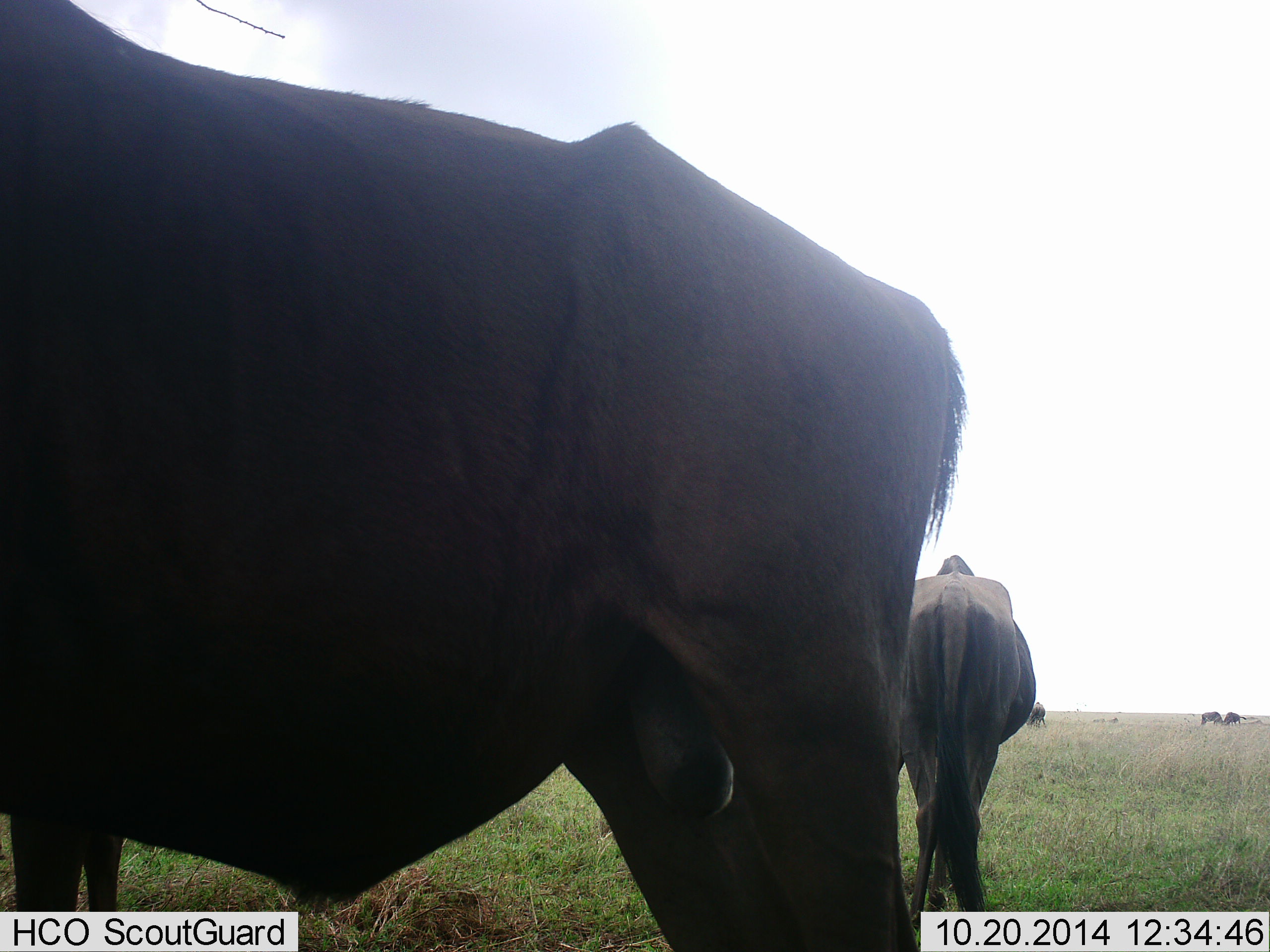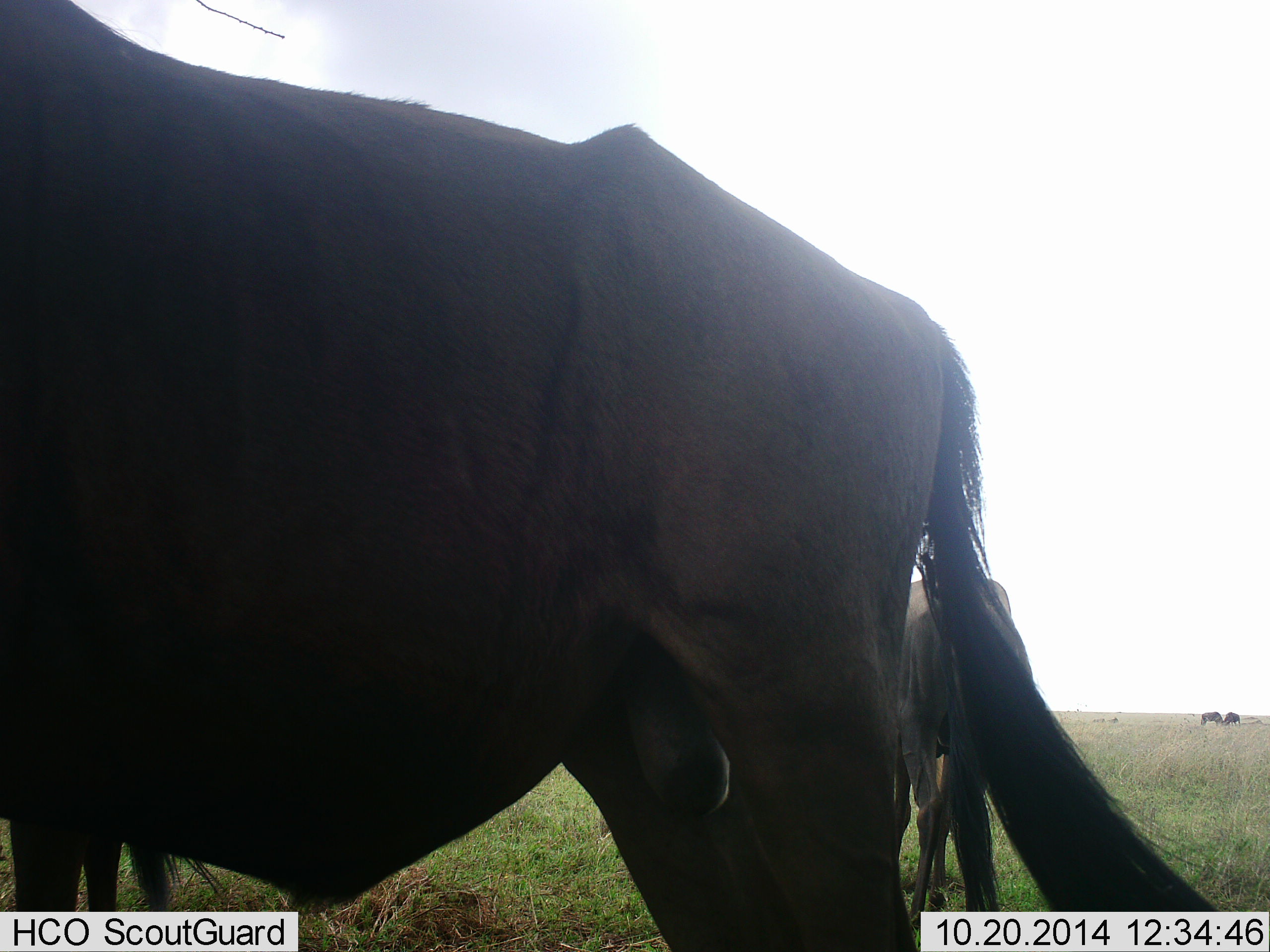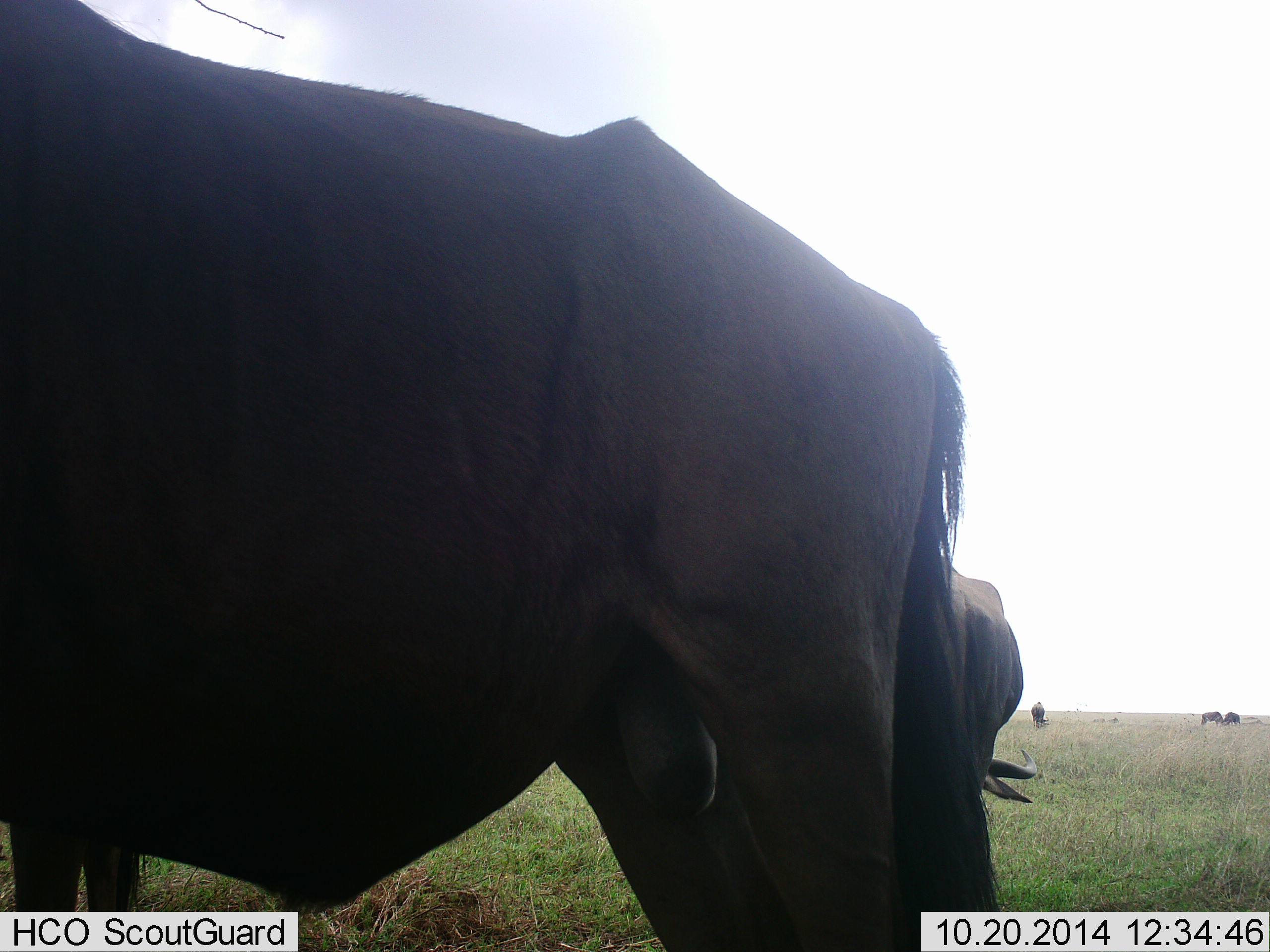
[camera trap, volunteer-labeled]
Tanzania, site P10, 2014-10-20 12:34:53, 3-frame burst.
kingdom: Animalia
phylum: Chordata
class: Mammalia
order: Artiodactyla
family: Bovidae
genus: Connochaetes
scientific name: Connochaetes taurinus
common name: blue wildebeest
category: wildebeest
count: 2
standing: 70%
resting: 10%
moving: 30%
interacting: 0%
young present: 0%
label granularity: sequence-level